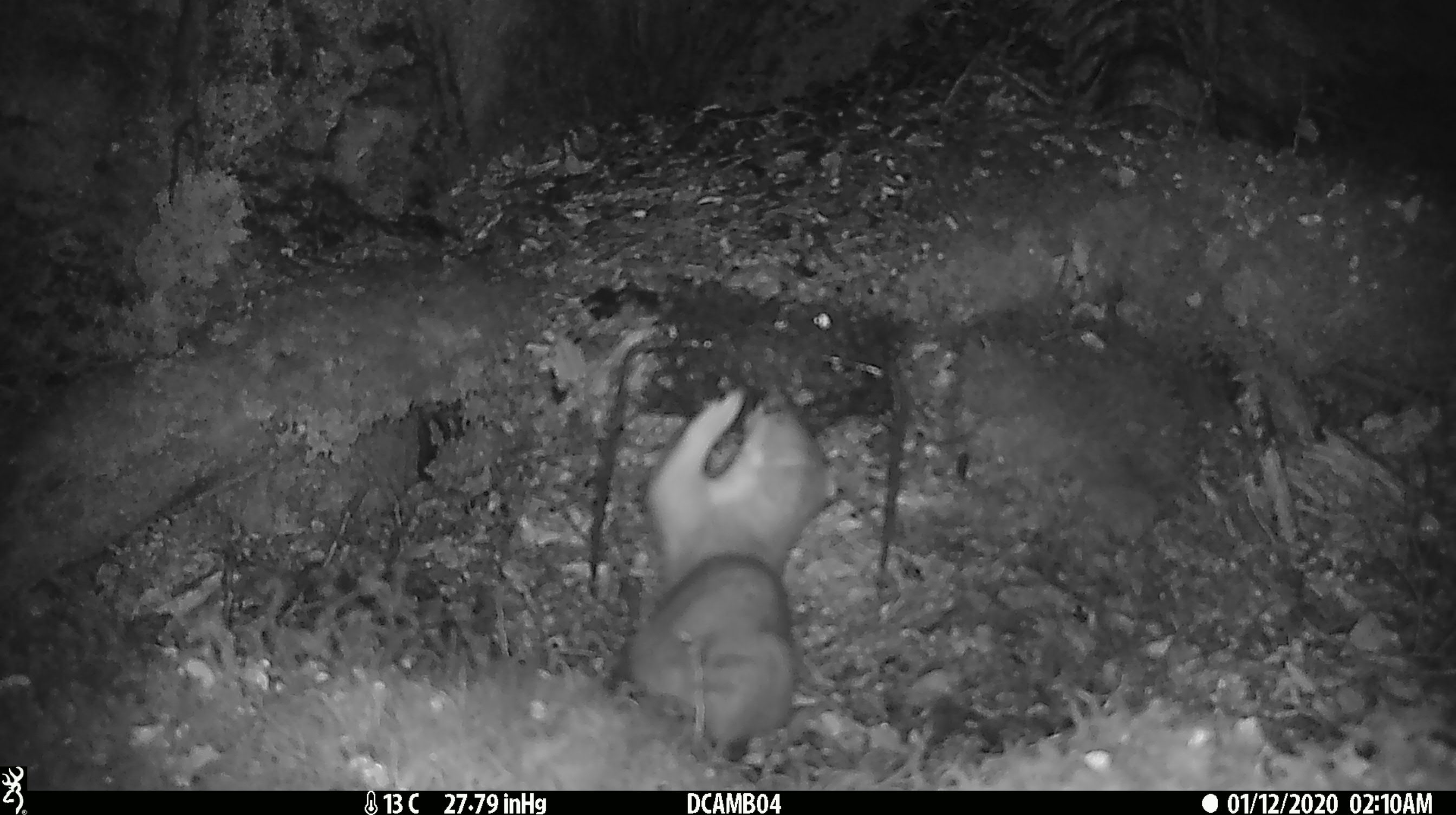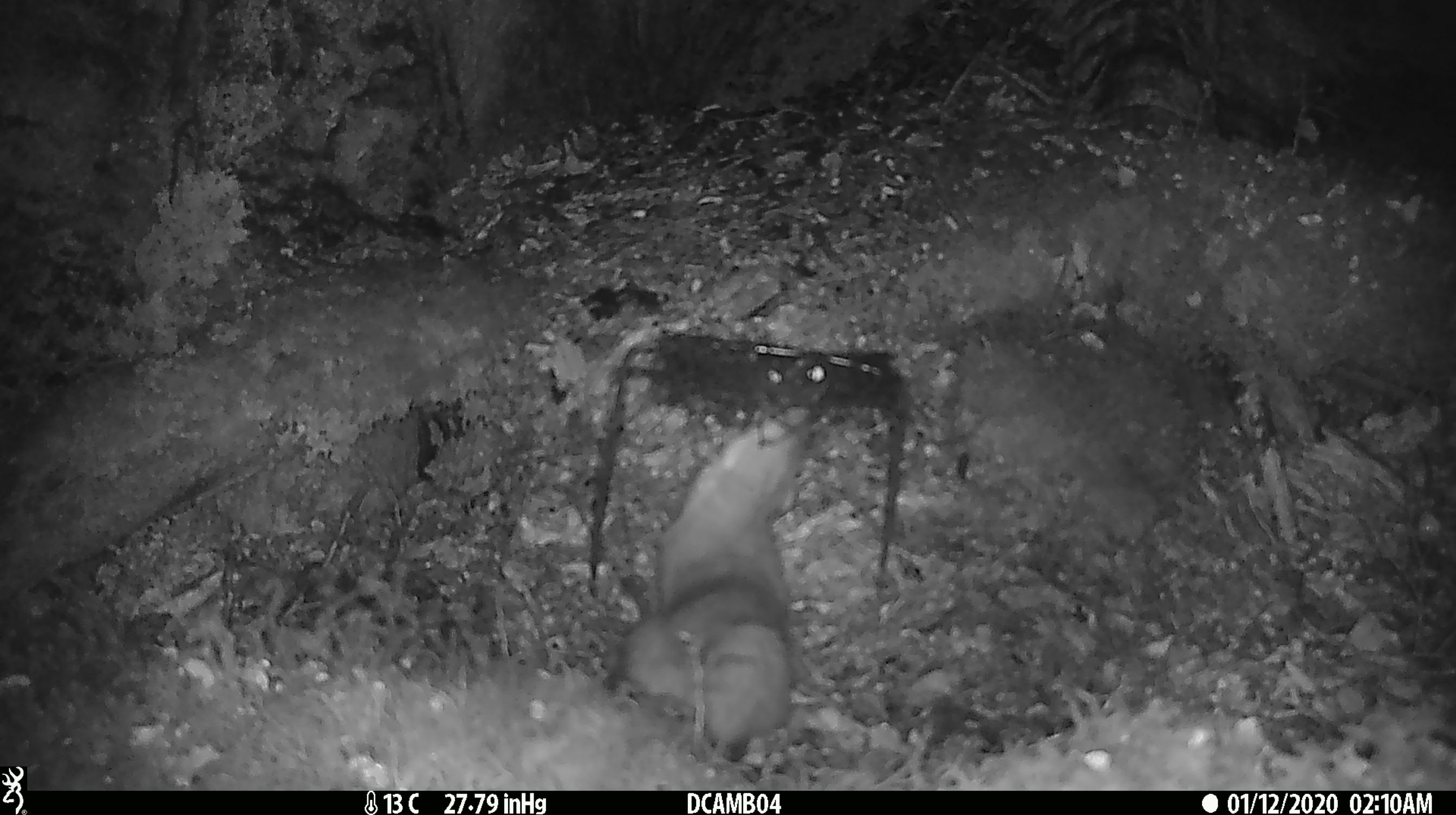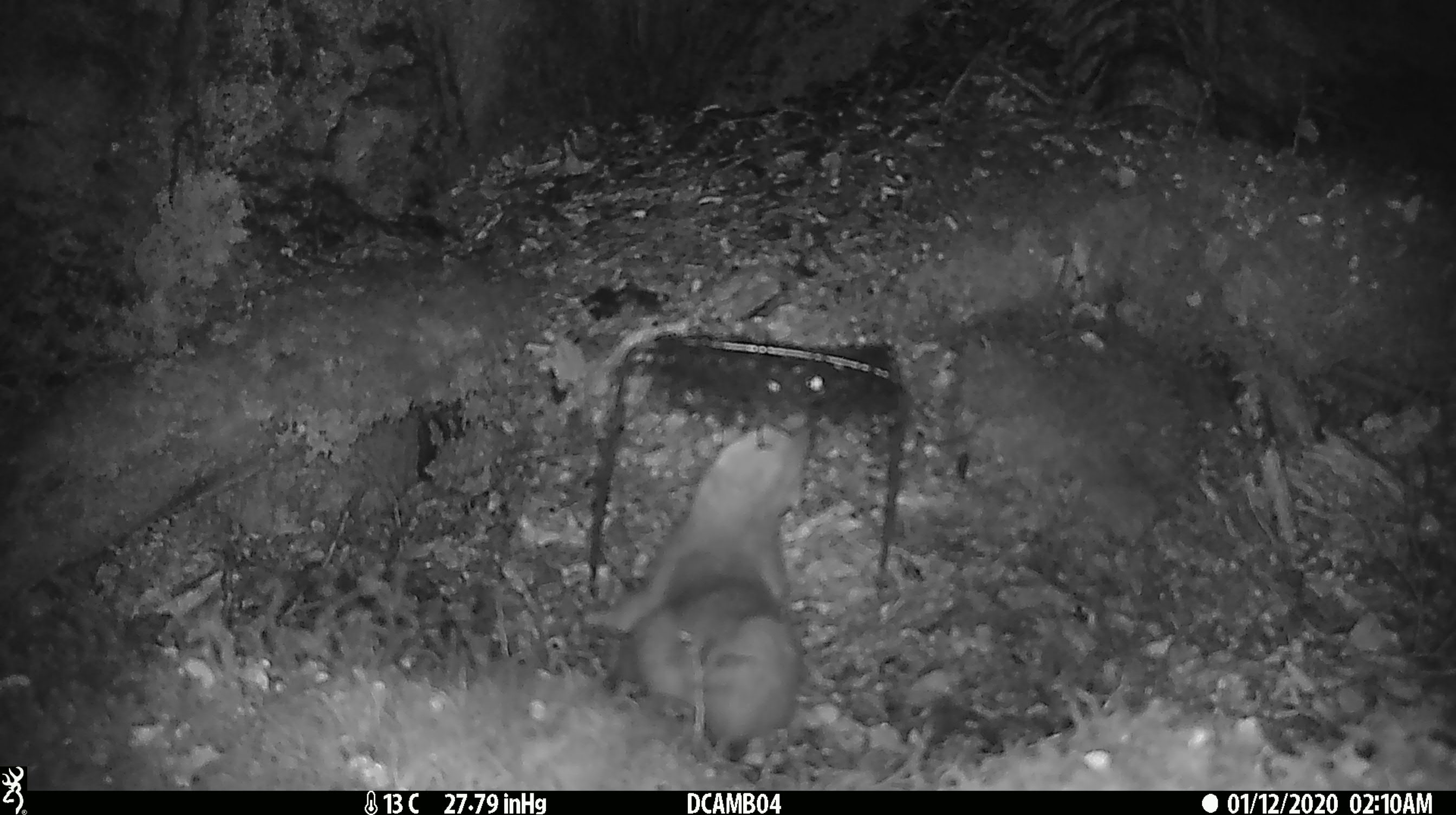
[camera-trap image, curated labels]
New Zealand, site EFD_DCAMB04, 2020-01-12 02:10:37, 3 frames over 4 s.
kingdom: Animalia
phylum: Chordata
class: Mammalia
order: Carnivora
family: Mustelidae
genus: Mustela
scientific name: Mustela erminea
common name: stoat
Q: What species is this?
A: Stoat (Mustela erminea).